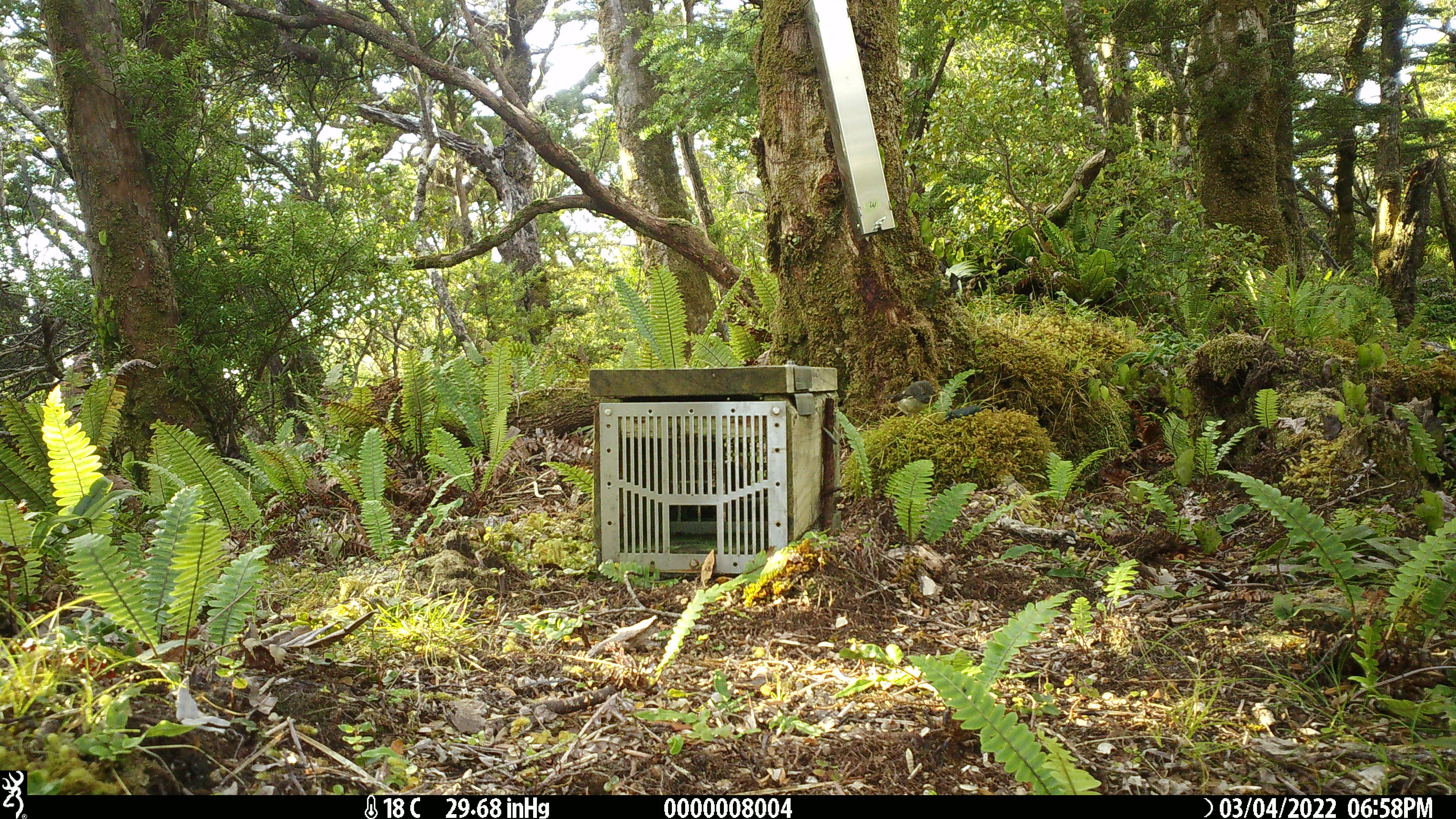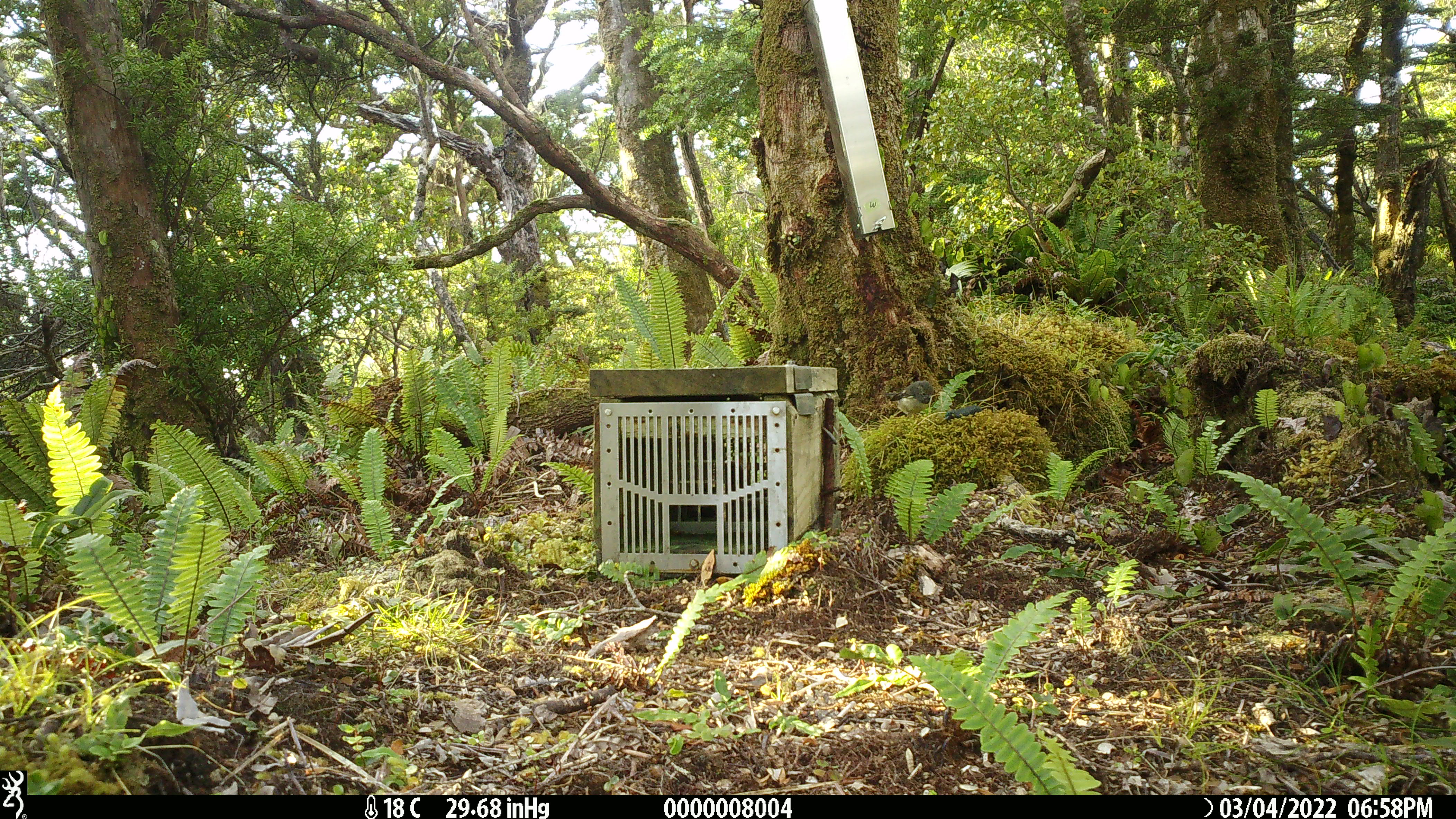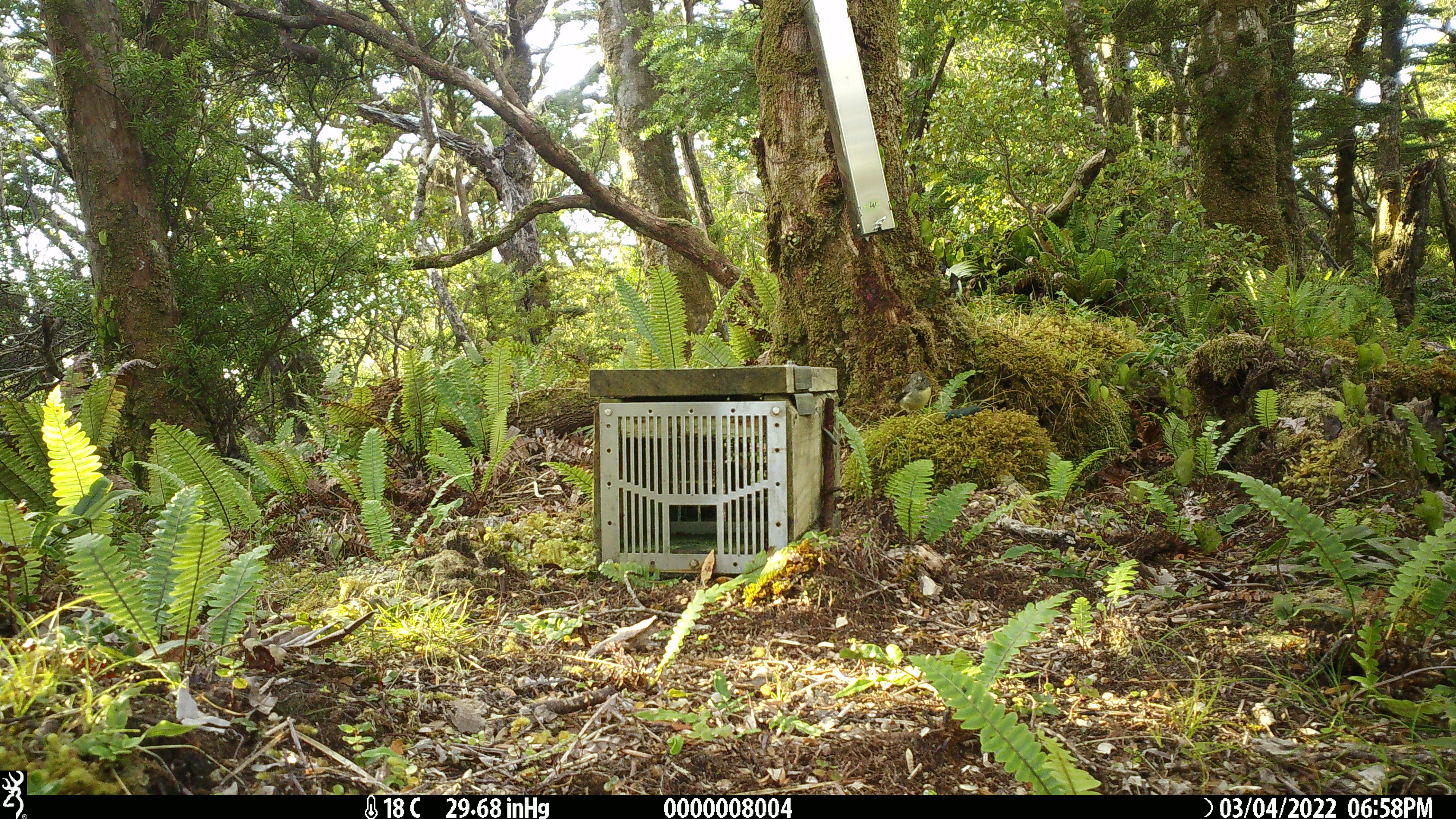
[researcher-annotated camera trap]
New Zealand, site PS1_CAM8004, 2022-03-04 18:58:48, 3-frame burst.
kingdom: Animalia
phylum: Chordata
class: Aves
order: Passeriformes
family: Petroicidae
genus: Petroica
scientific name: Petroica macrocephala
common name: tomtit